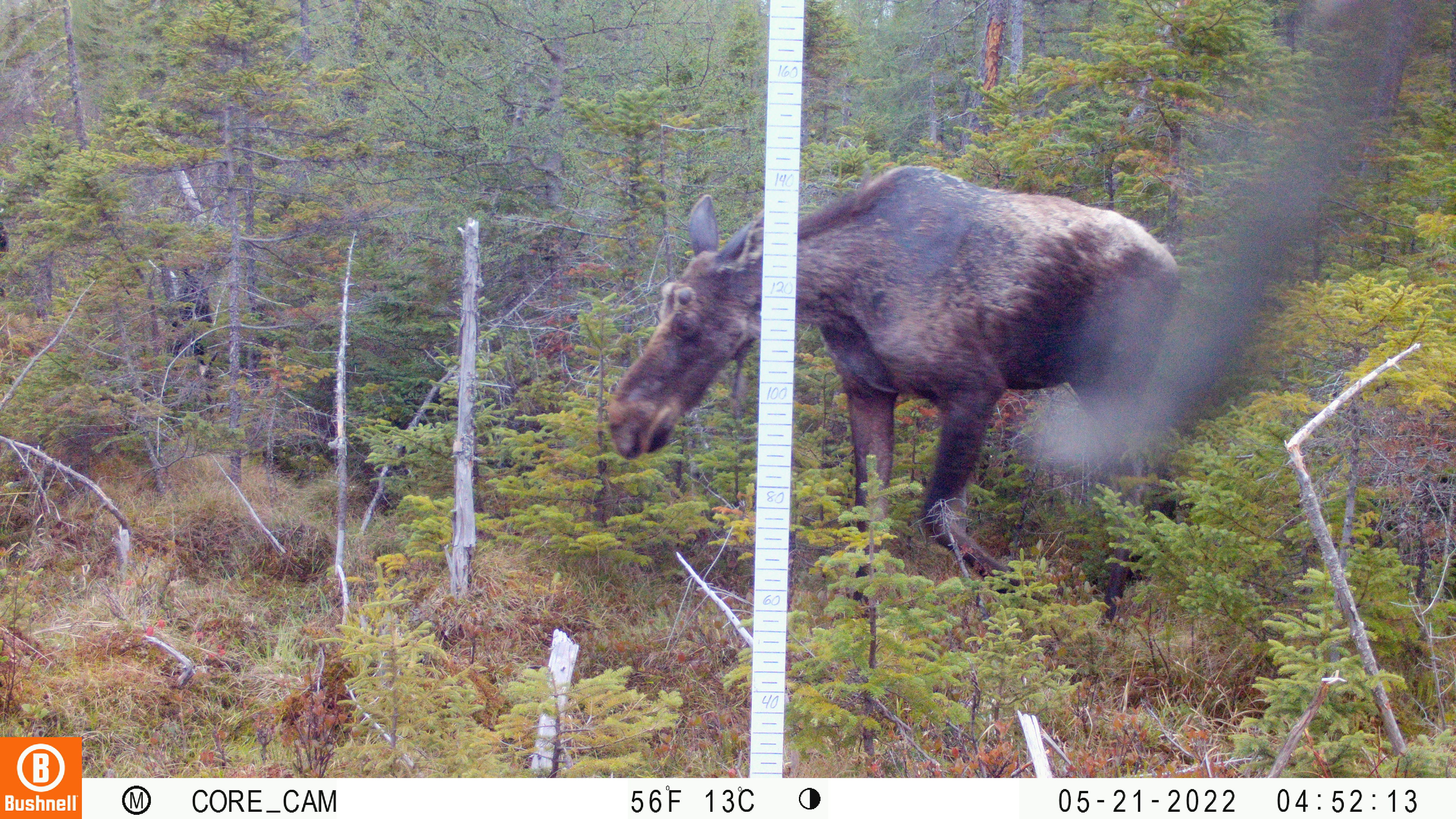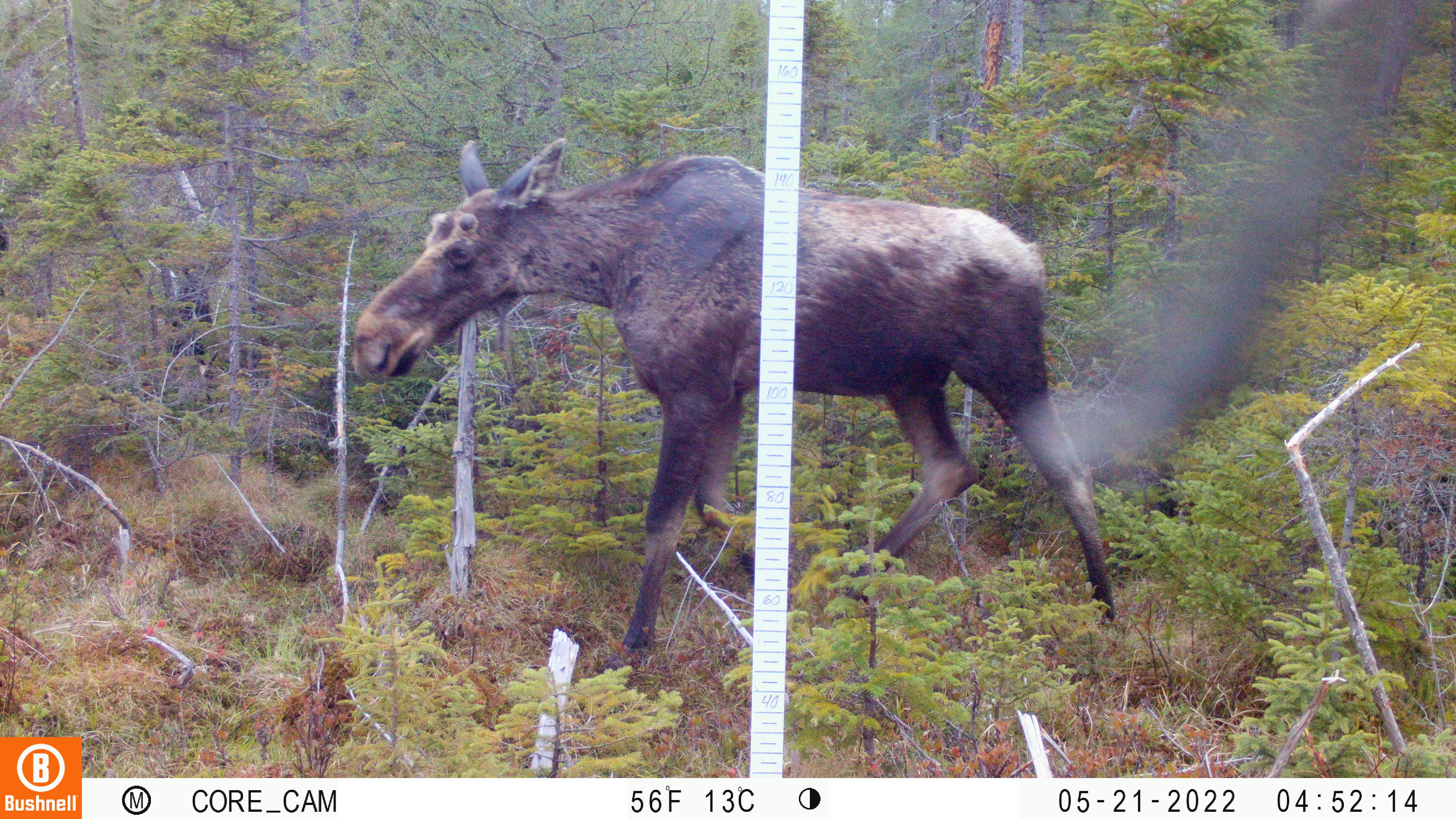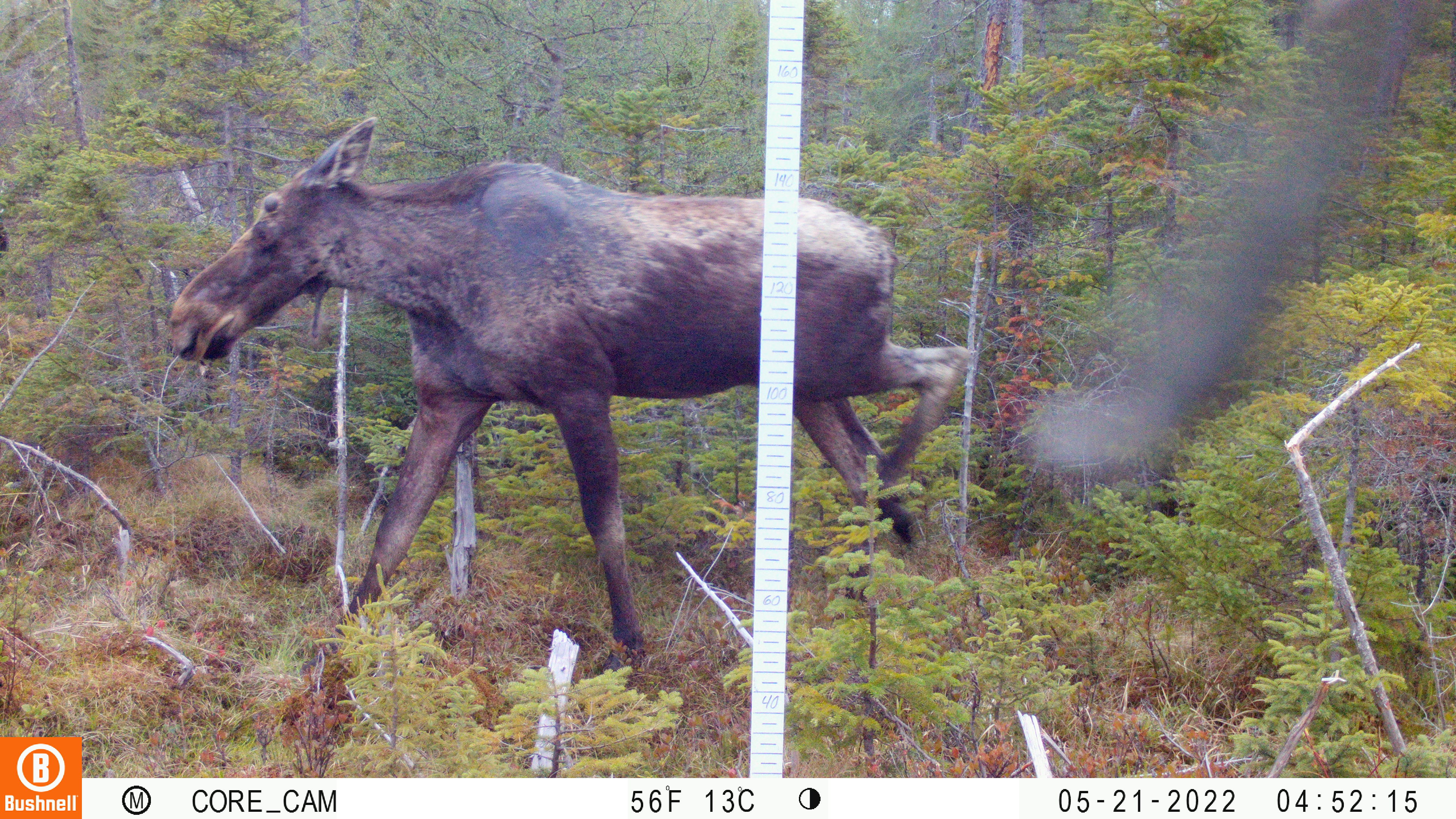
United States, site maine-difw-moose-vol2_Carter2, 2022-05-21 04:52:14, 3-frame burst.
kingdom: Animalia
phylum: Chordata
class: Mammalia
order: Artiodactyla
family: Cervidae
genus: Alces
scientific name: Alces alces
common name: moose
Moose (Alces alces).